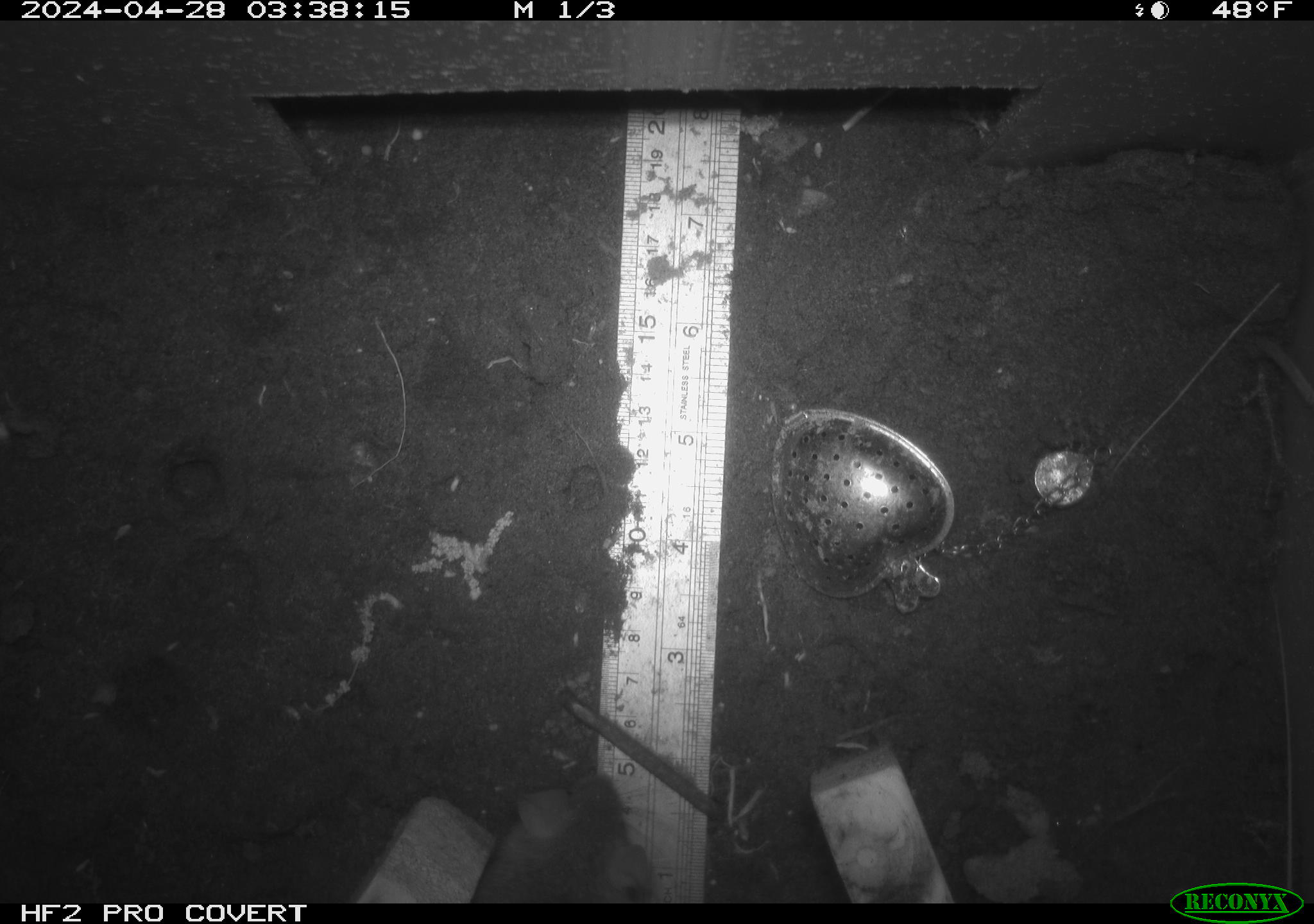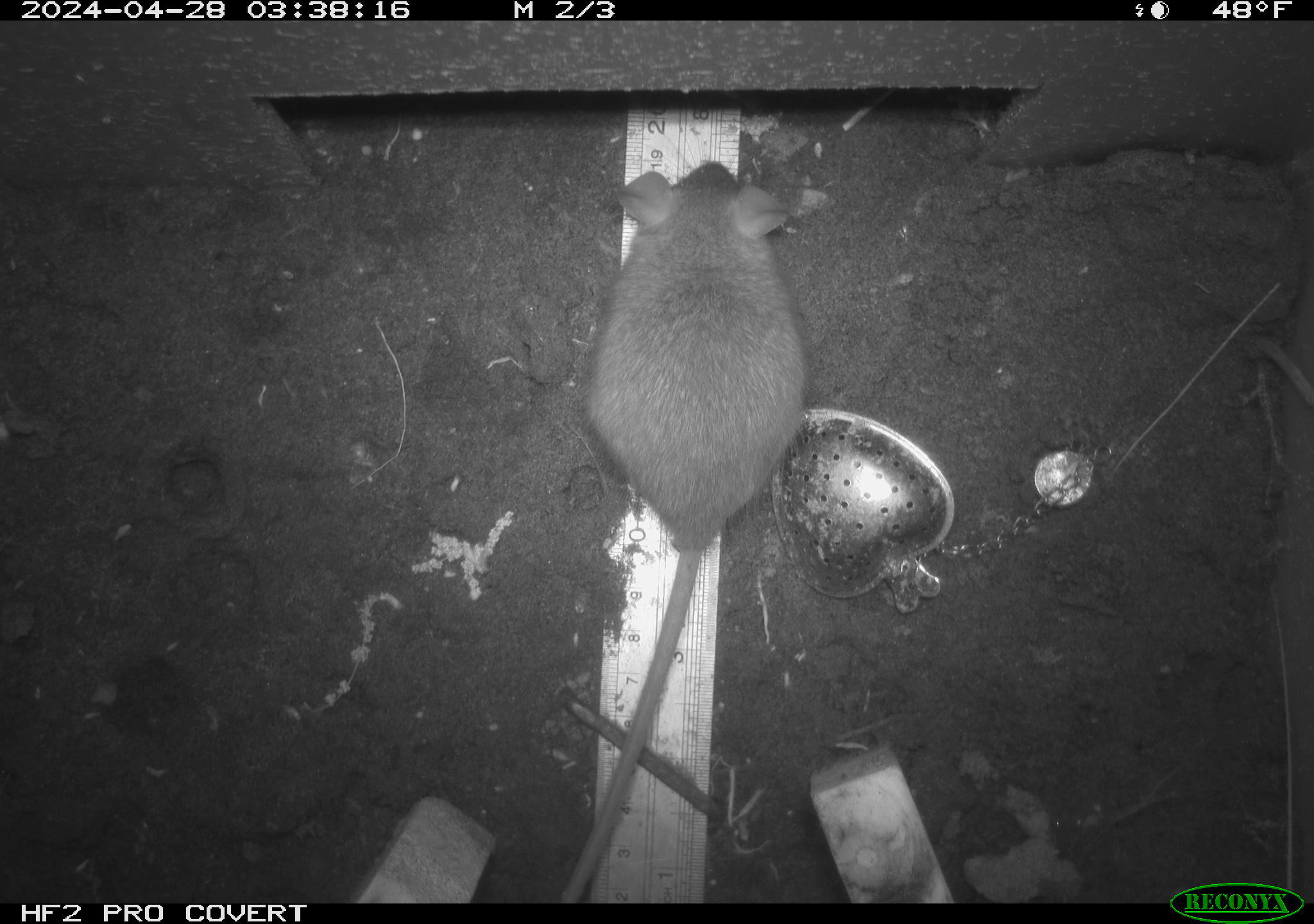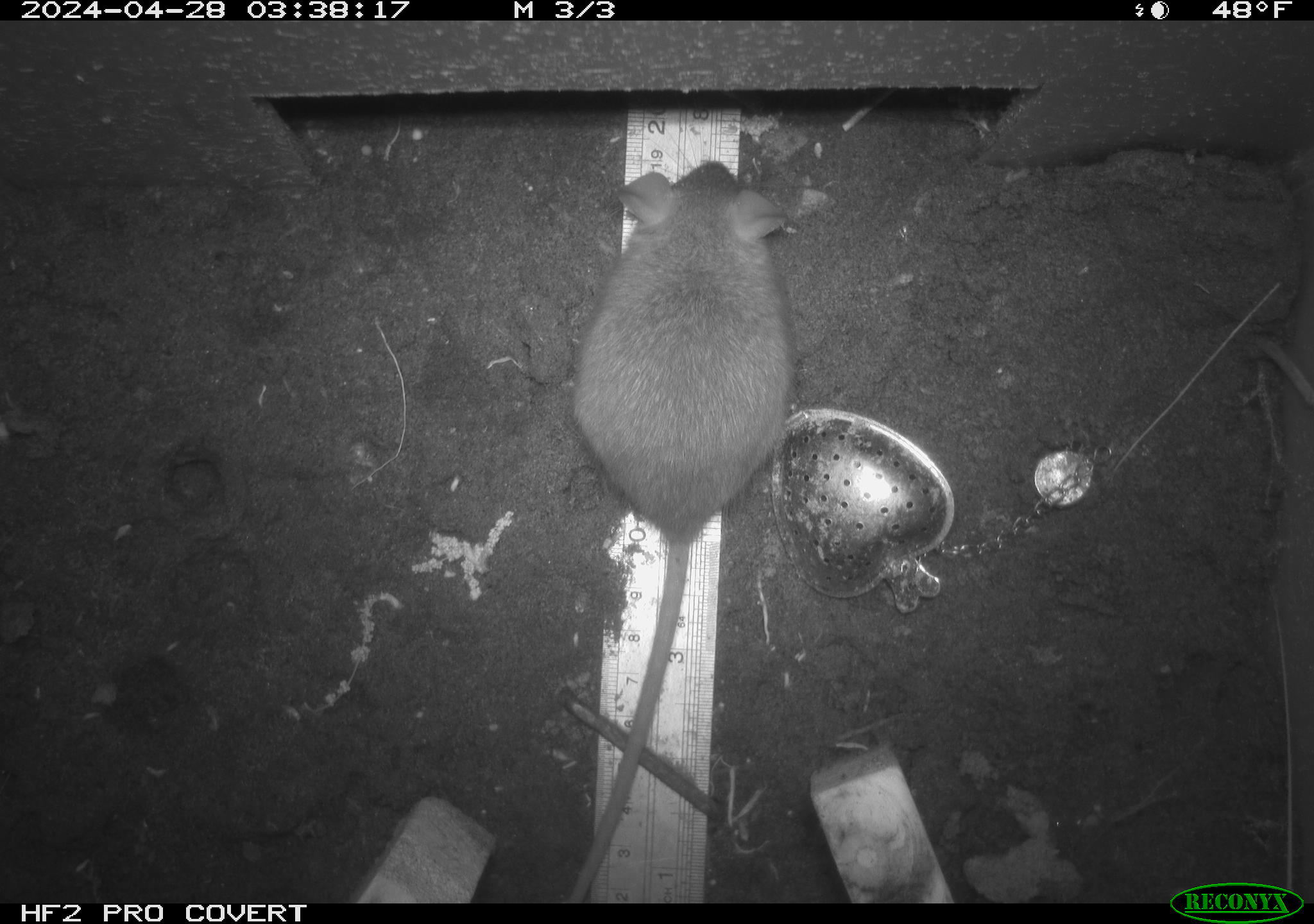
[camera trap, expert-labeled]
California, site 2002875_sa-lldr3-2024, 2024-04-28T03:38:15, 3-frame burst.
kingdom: Animalia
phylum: Chordata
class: Mammalia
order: Rodentia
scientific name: Rodentia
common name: rodent